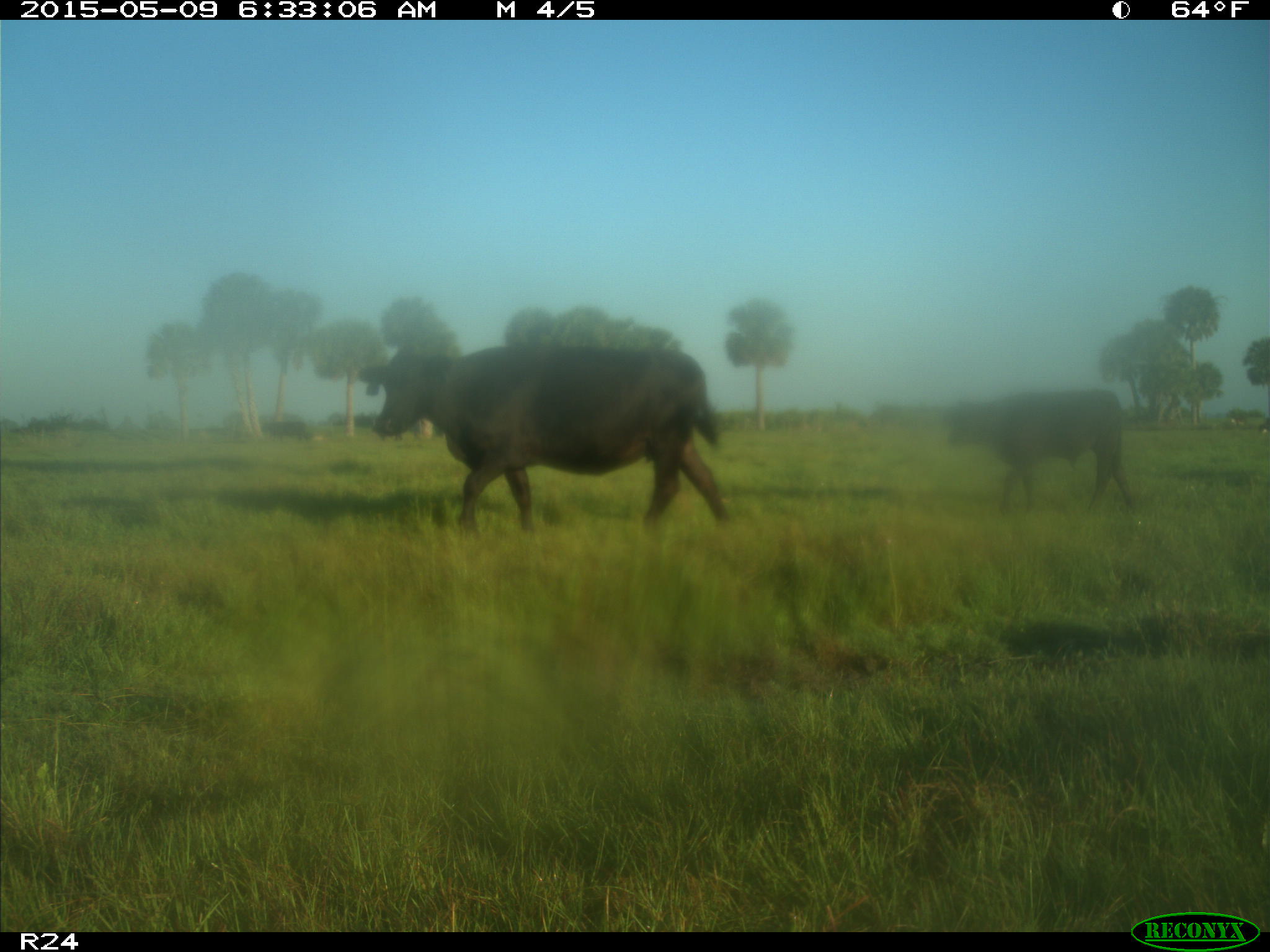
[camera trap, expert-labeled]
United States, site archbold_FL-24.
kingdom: Animalia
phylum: Chordata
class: Mammalia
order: Artiodactyla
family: Bovidae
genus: Bos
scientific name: Bos taurus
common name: domestic cow